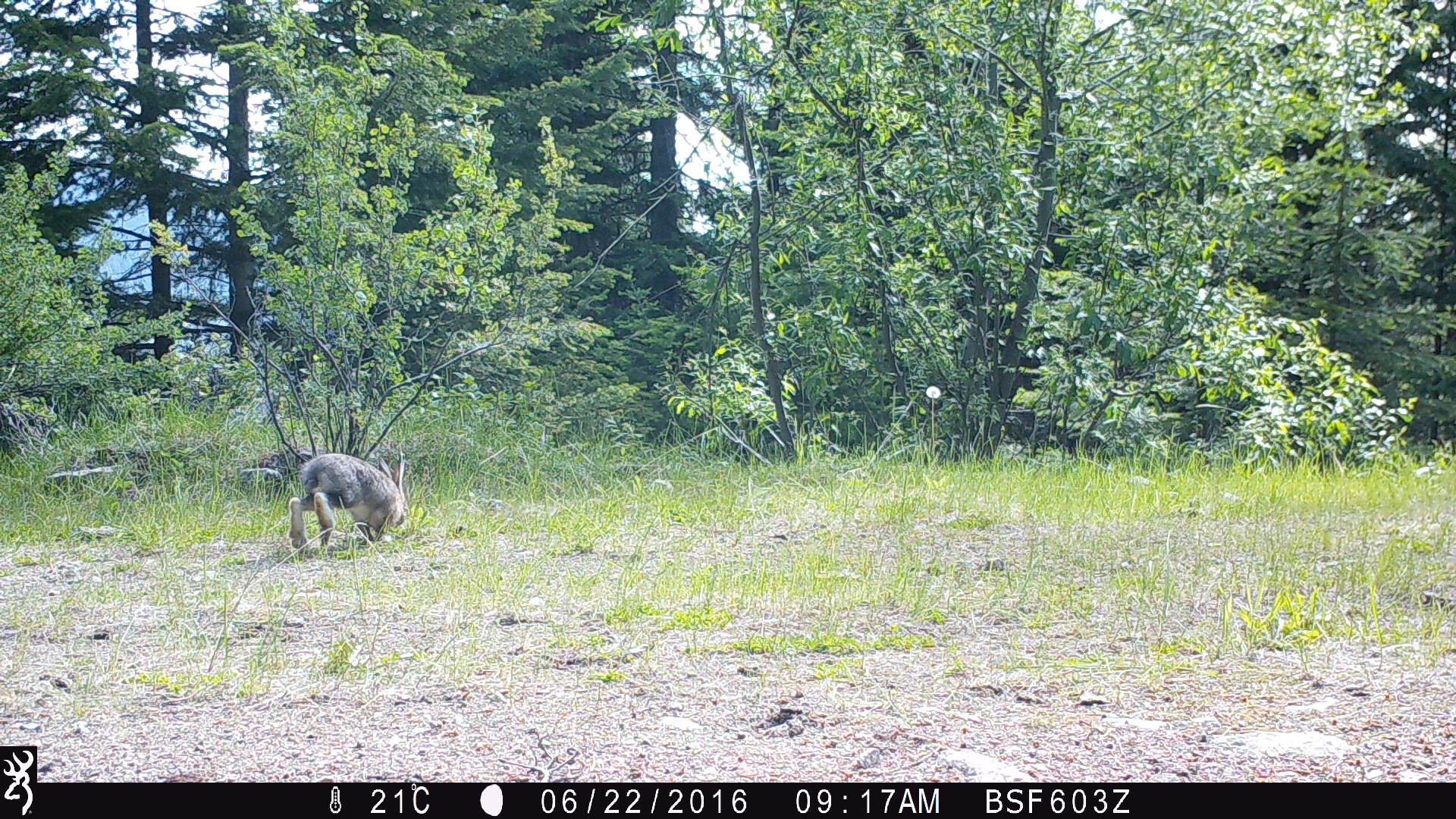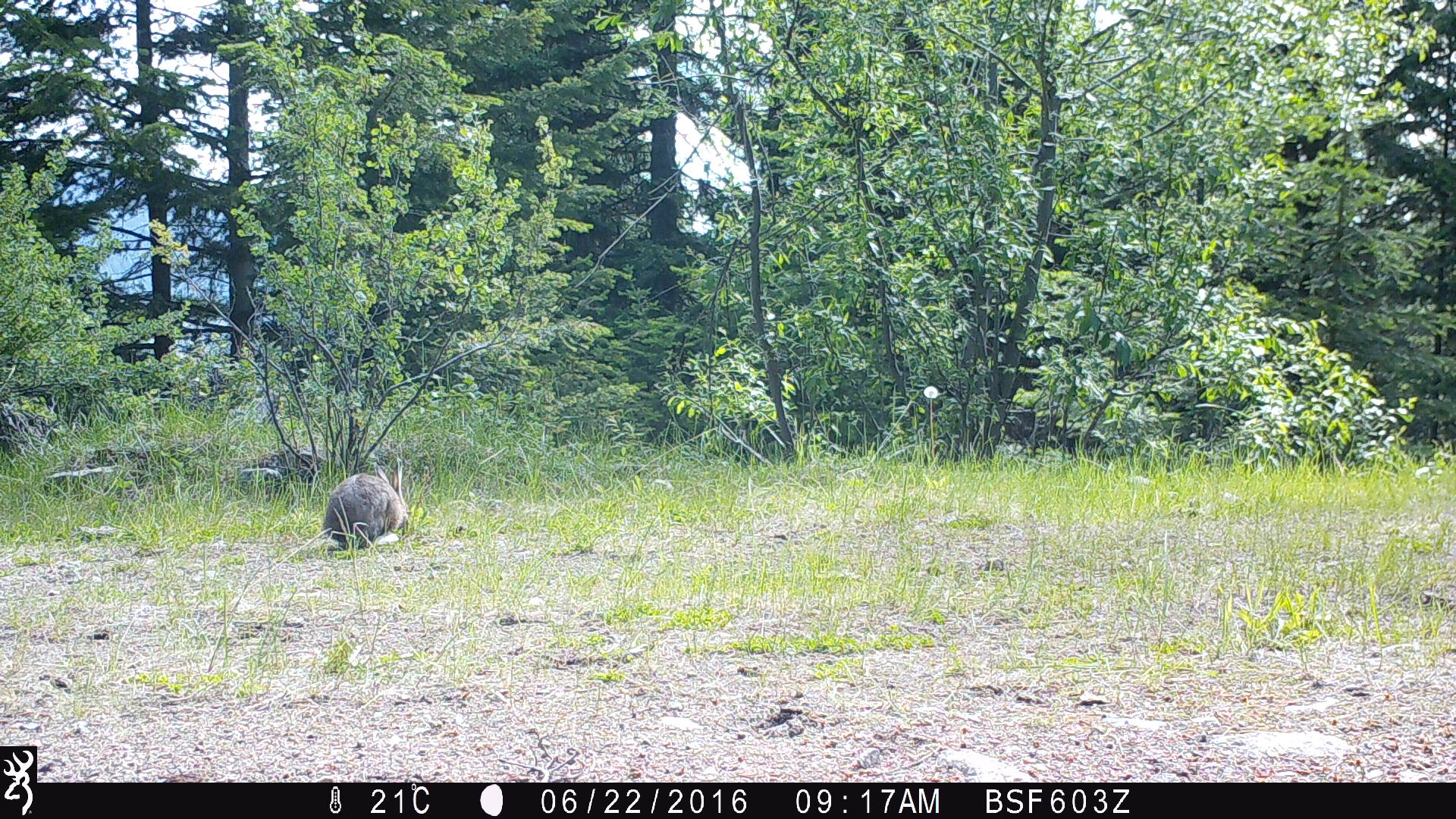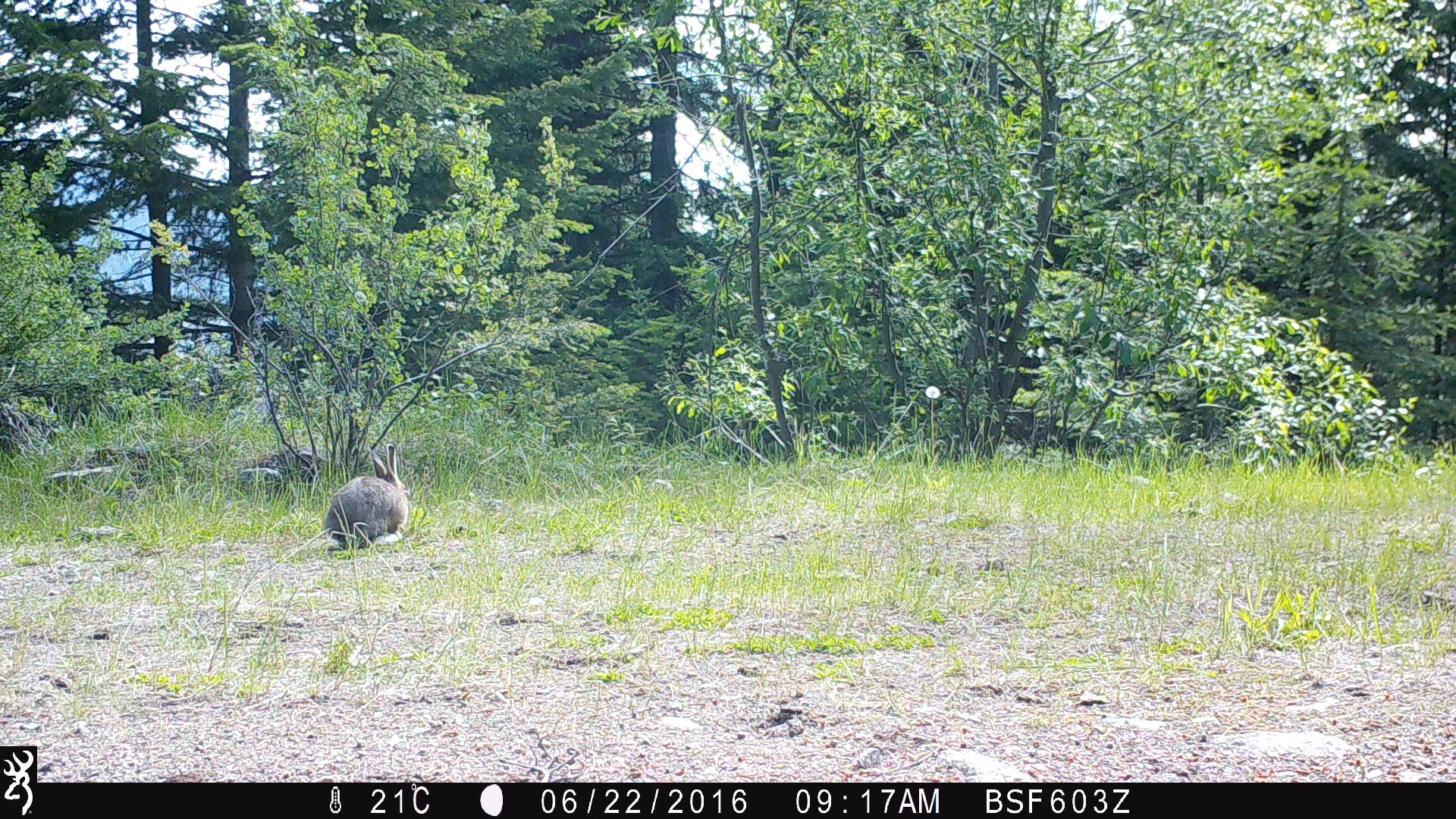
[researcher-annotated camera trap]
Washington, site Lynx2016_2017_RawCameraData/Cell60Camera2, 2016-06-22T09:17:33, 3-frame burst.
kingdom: Animalia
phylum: Chordata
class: Mammalia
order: Lagomorpha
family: Leporidae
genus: Lepus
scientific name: Lepus americanus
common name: snowshoe hare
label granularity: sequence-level